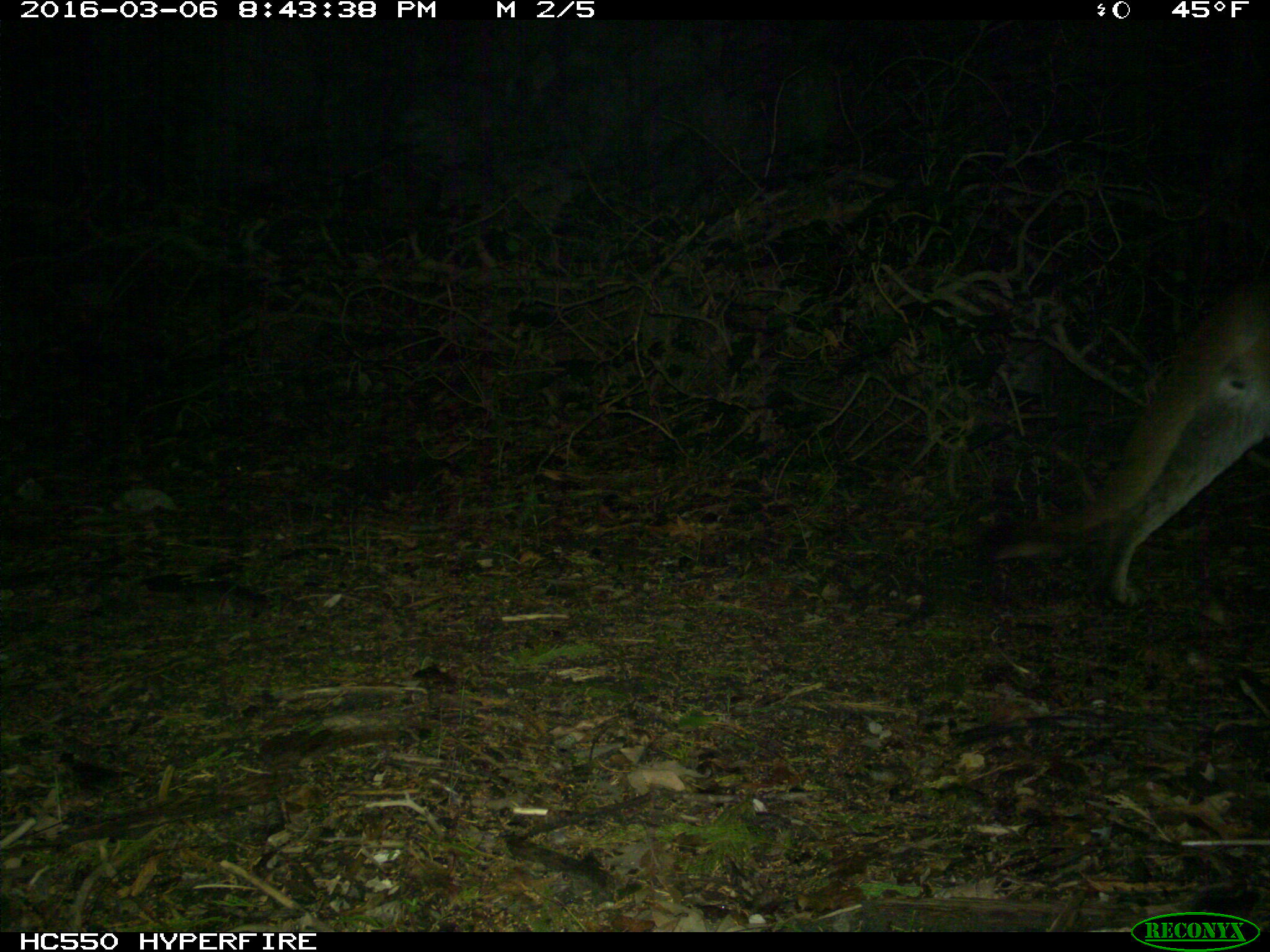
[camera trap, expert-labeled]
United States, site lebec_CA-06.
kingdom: Animalia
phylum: Chordata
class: Mammalia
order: Carnivora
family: Felidae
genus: Puma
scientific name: Puma concolor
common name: mountain lion